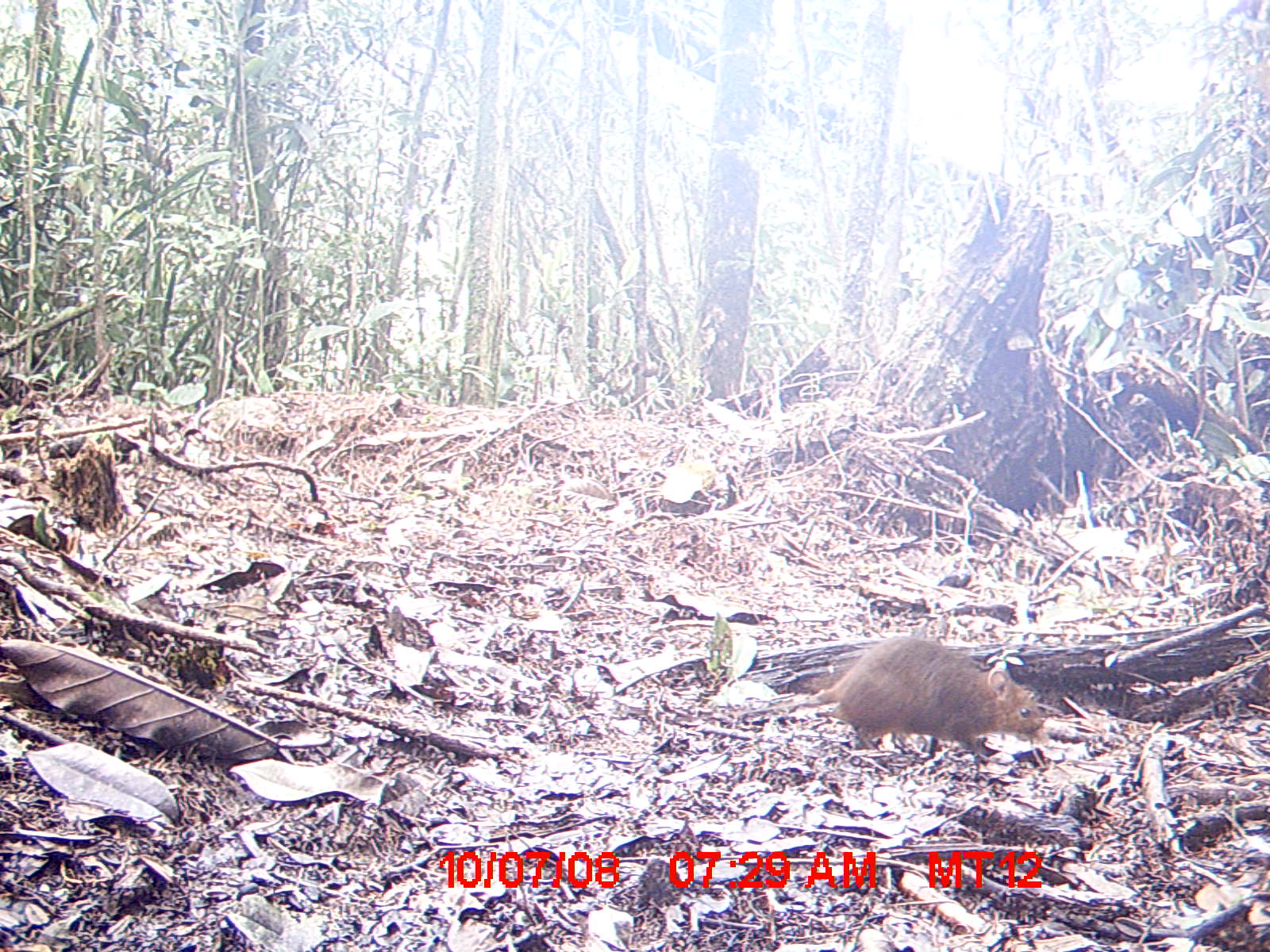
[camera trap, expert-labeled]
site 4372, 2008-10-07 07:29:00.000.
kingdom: Animalia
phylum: Chordata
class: Mammalia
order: Rodentia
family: Nesomyidae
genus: Nesomys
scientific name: Nesomys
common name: nesomys rodents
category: nesomys sp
Nesomys sp (nesomys rodents) (Nesomys), count 1.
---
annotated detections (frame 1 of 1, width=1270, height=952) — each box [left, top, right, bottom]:
nesomys sp: [812, 632, 1049, 761]